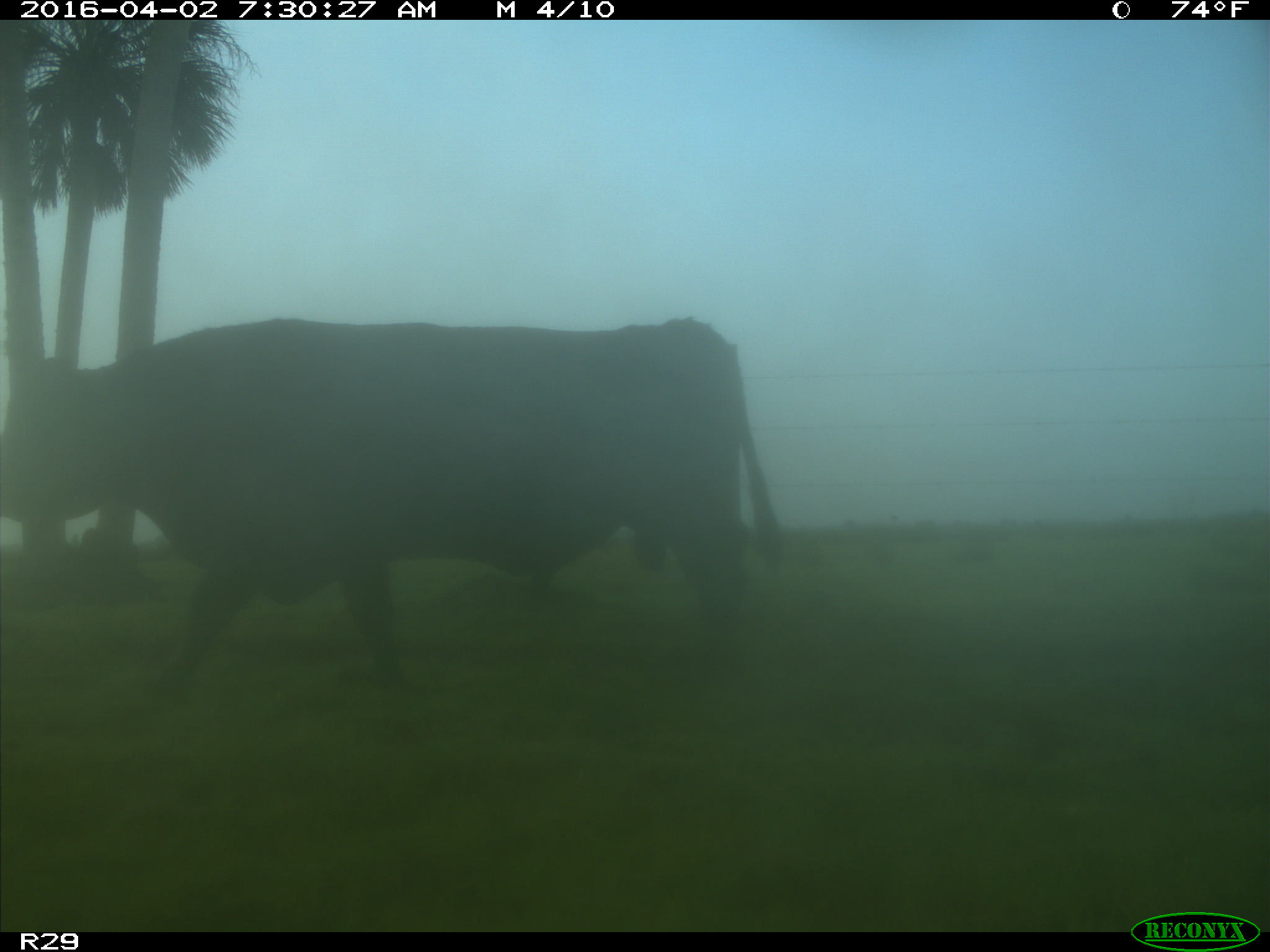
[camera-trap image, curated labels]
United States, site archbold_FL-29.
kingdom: Animalia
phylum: Chordata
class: Mammalia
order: Artiodactyla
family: Bovidae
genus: Bos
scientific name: Bos taurus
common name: domestic cow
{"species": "Bos taurus (domestic cow)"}